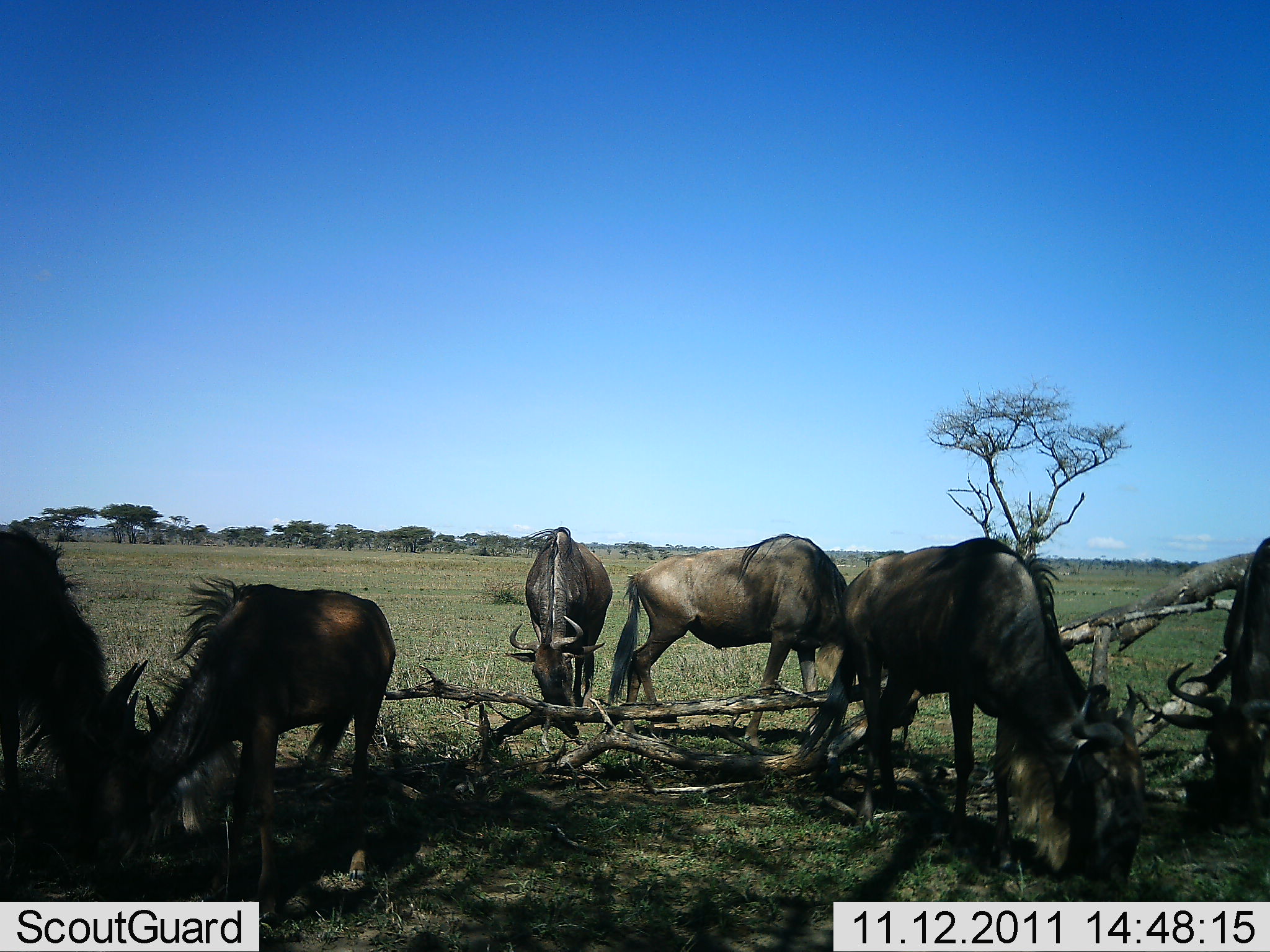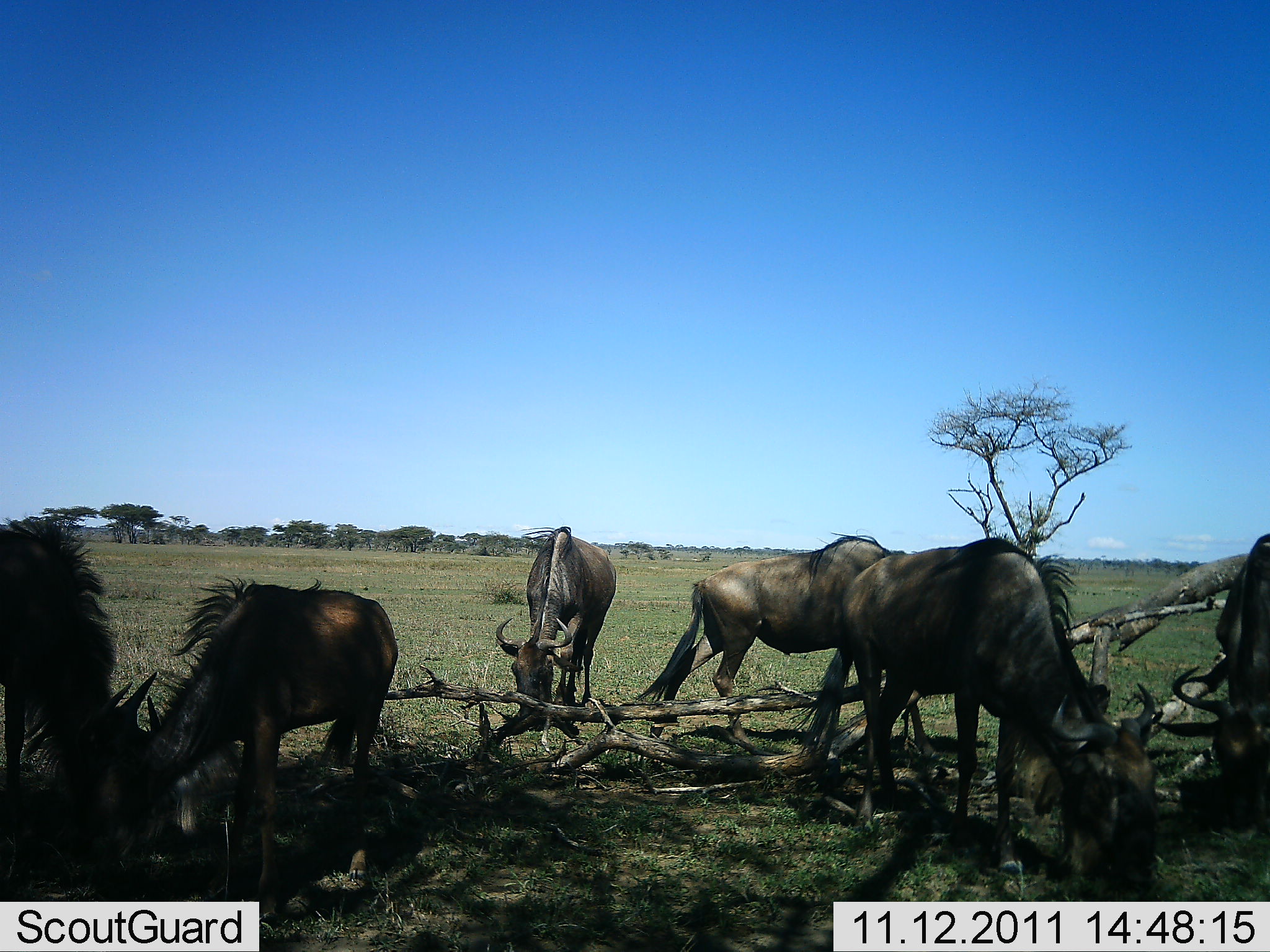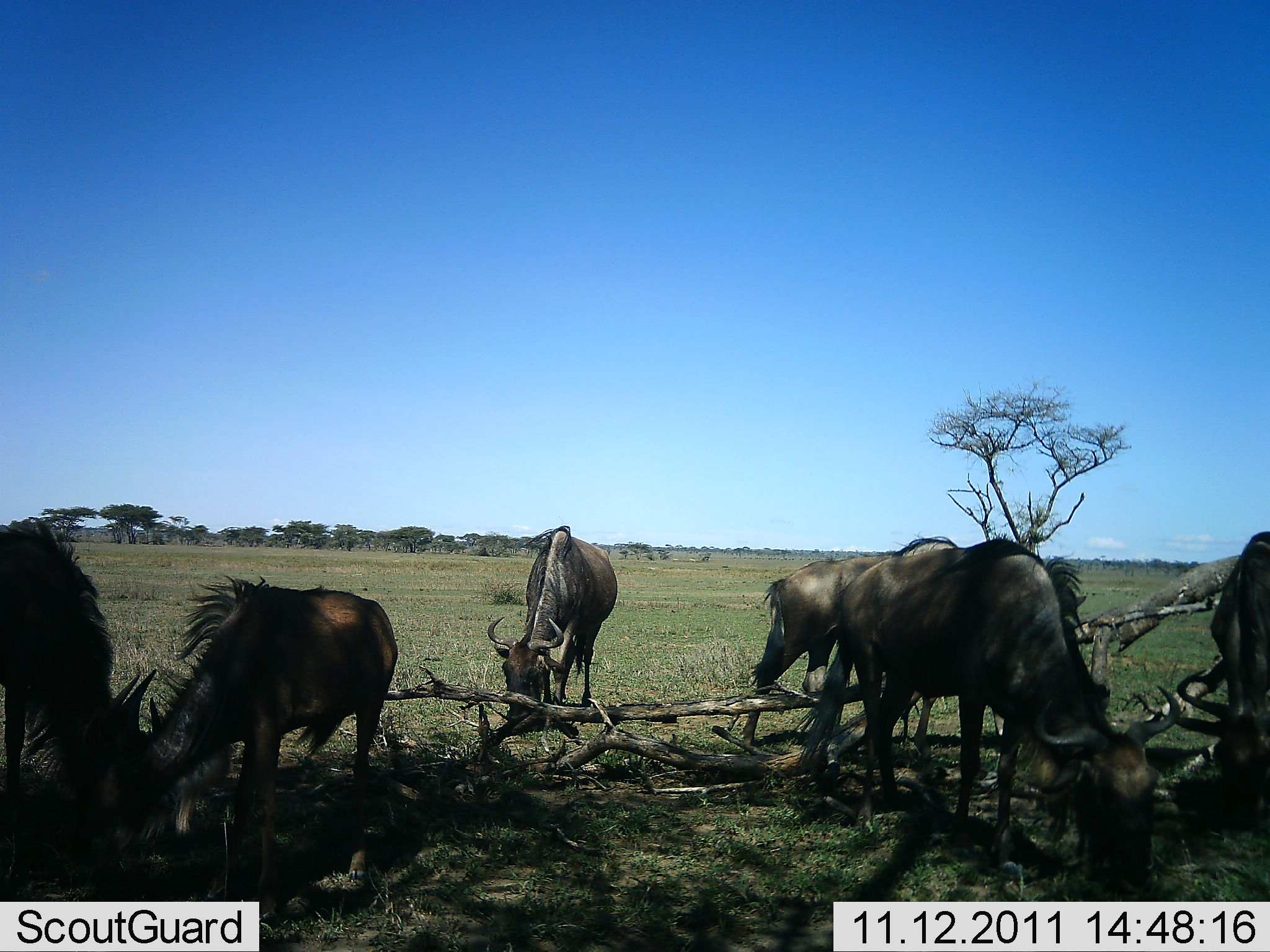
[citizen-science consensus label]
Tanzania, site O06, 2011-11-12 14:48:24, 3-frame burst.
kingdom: Animalia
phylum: Chordata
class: Mammalia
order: Artiodactyla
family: Bovidae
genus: Connochaetes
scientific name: Connochaetes taurinus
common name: blue wildebeest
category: wildebeest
Wildebeest (blue wildebeest) (Connochaetes taurinus), count 6. Behavior (volunteer vote fractions): standing 31%, resting 0%, moving 8%, interacting 0%. Young present (vote fraction): 8%. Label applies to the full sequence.